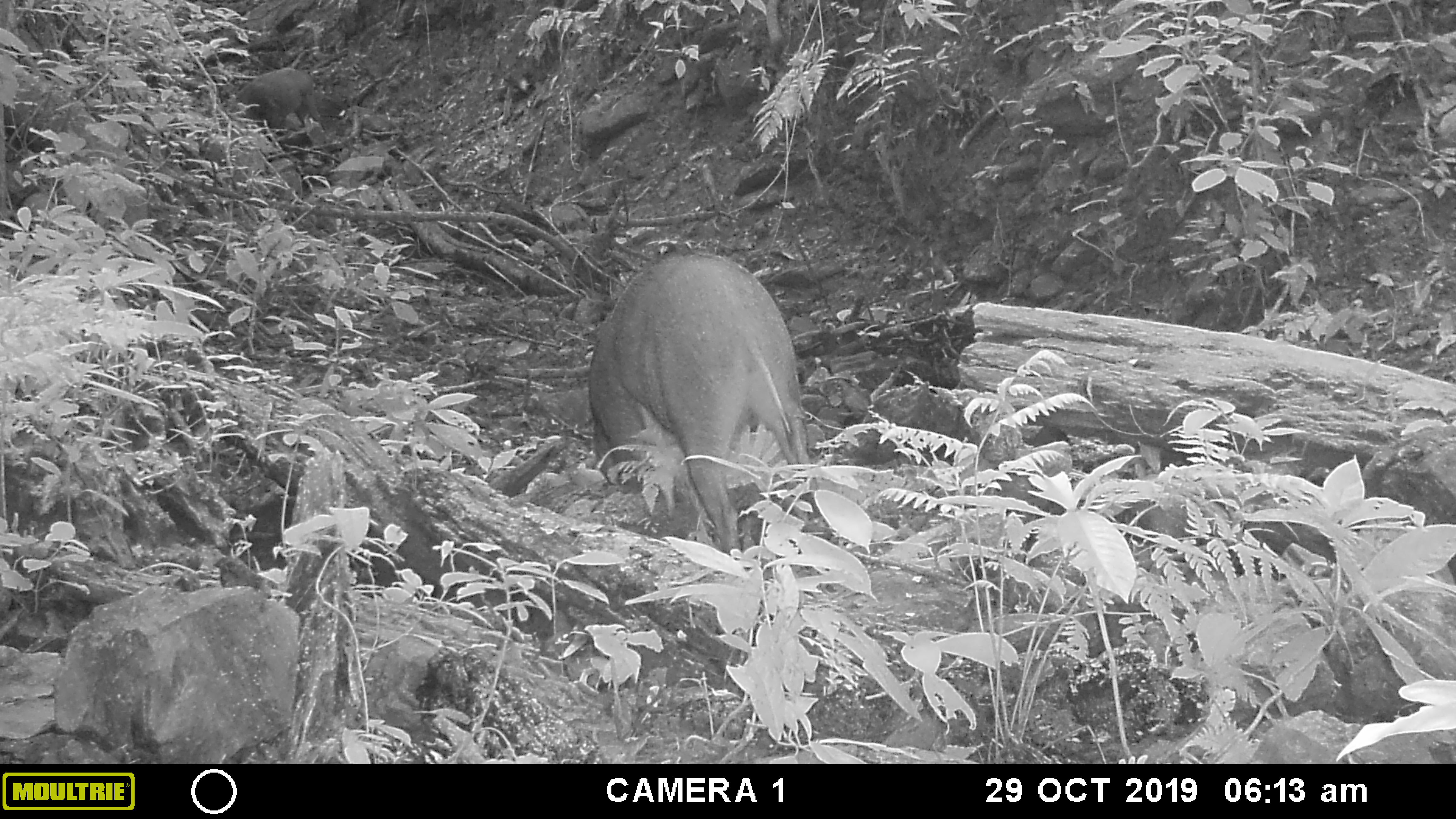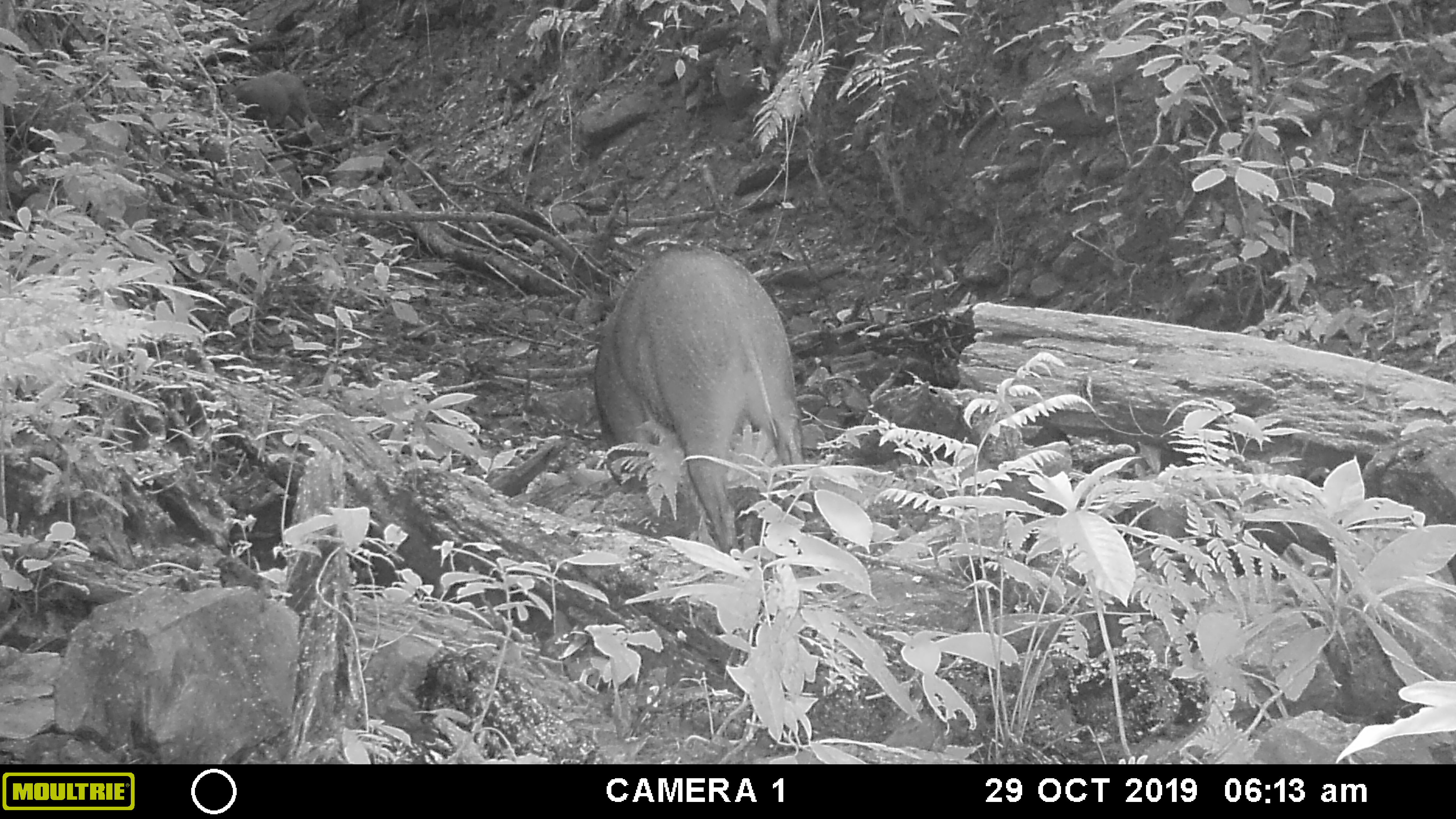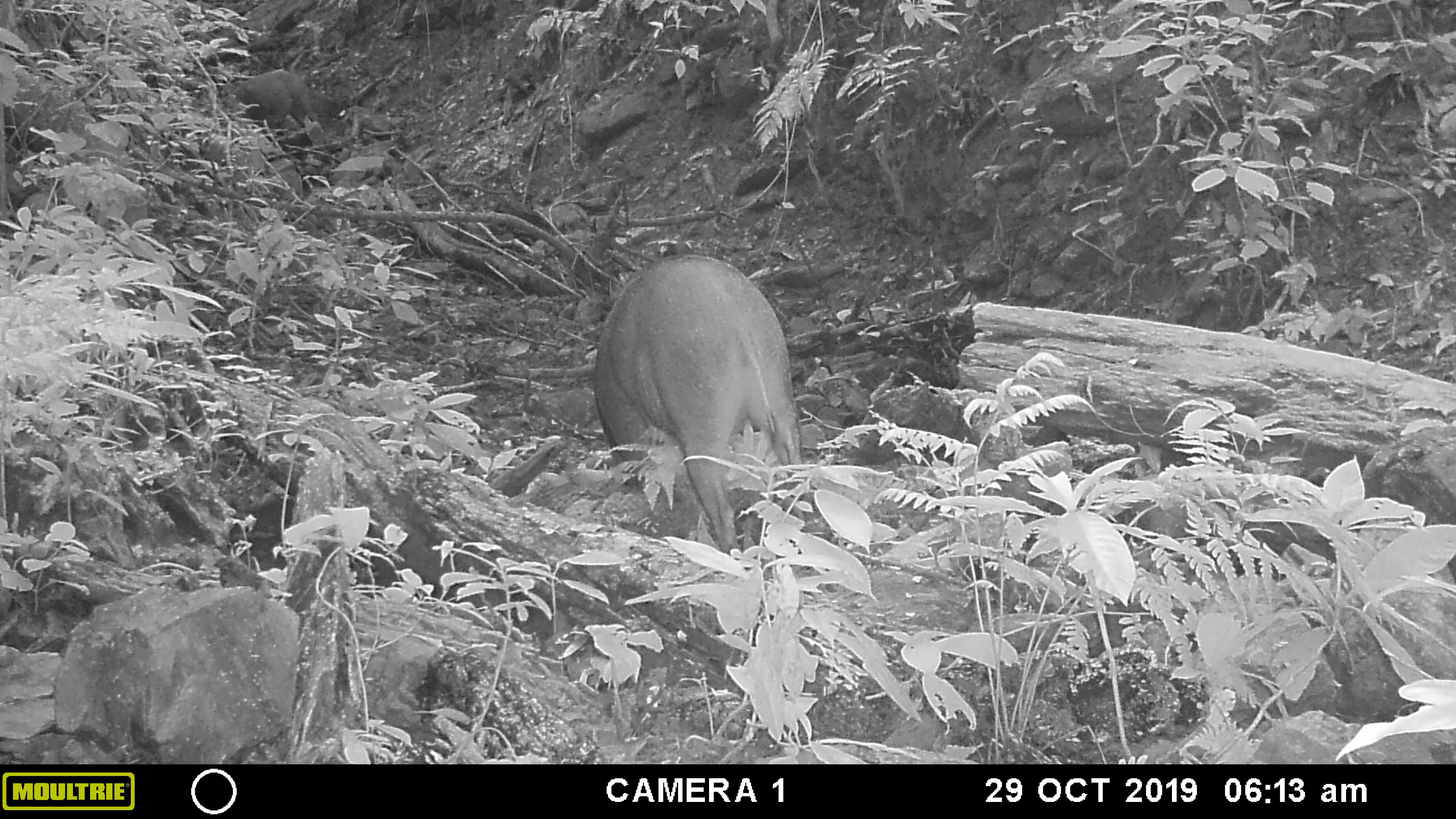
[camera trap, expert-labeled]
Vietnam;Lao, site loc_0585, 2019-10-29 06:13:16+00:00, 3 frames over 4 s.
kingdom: Animalia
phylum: Chordata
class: Mammalia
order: Artiodactyla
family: Suidae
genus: Sus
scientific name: Sus scrofa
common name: eurasian wild pig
Eurasian wild pig (Sus scrofa). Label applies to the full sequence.